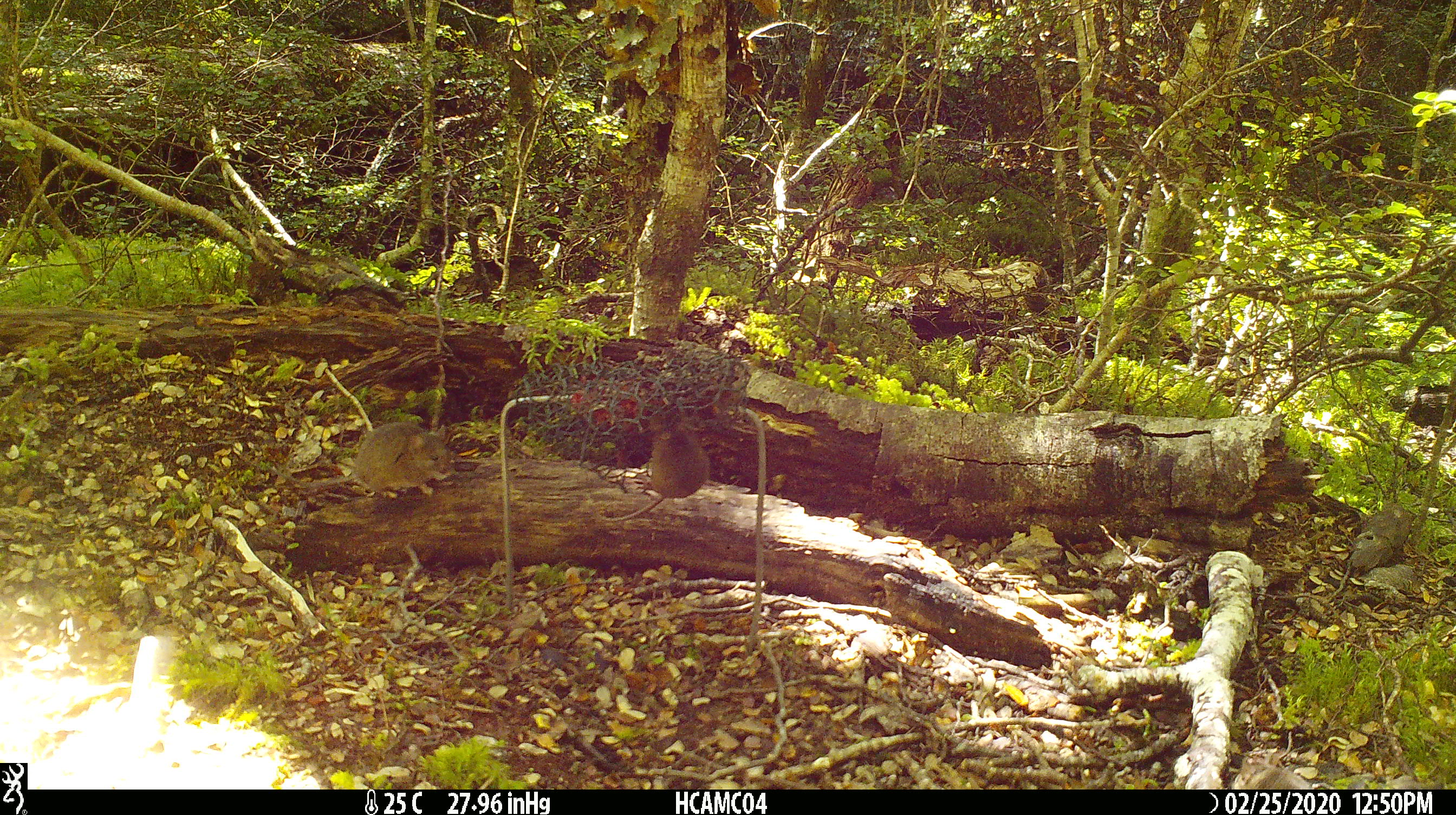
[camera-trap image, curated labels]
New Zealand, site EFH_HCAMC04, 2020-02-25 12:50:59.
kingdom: Animalia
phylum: Chordata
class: Mammalia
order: Rodentia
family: Muridae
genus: Mus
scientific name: Mus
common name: mouse